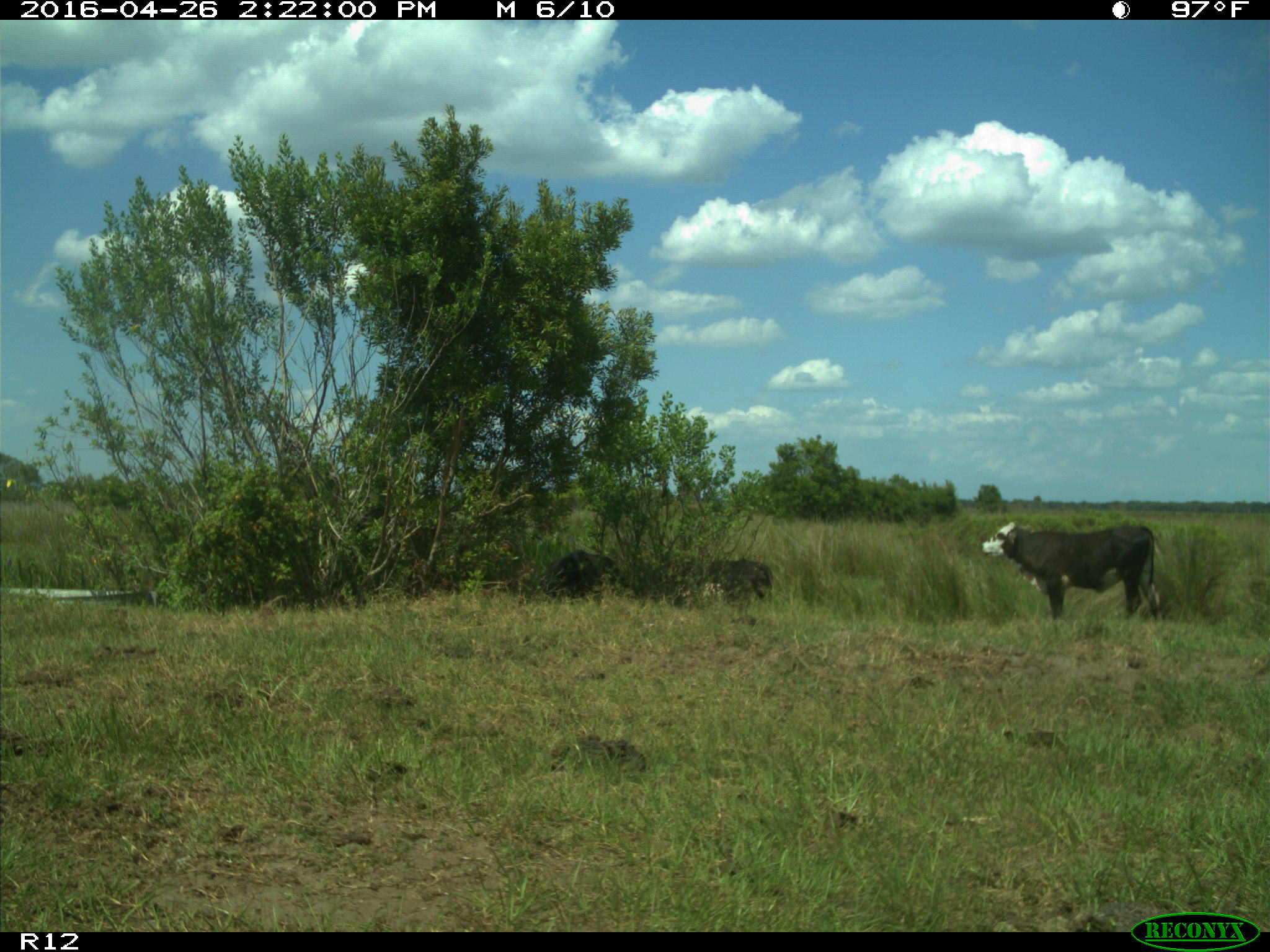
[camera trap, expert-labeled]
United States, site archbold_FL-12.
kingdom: Animalia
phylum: Chordata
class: Mammalia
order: Artiodactyla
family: Bovidae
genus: Bos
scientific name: Bos taurus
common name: domestic cow